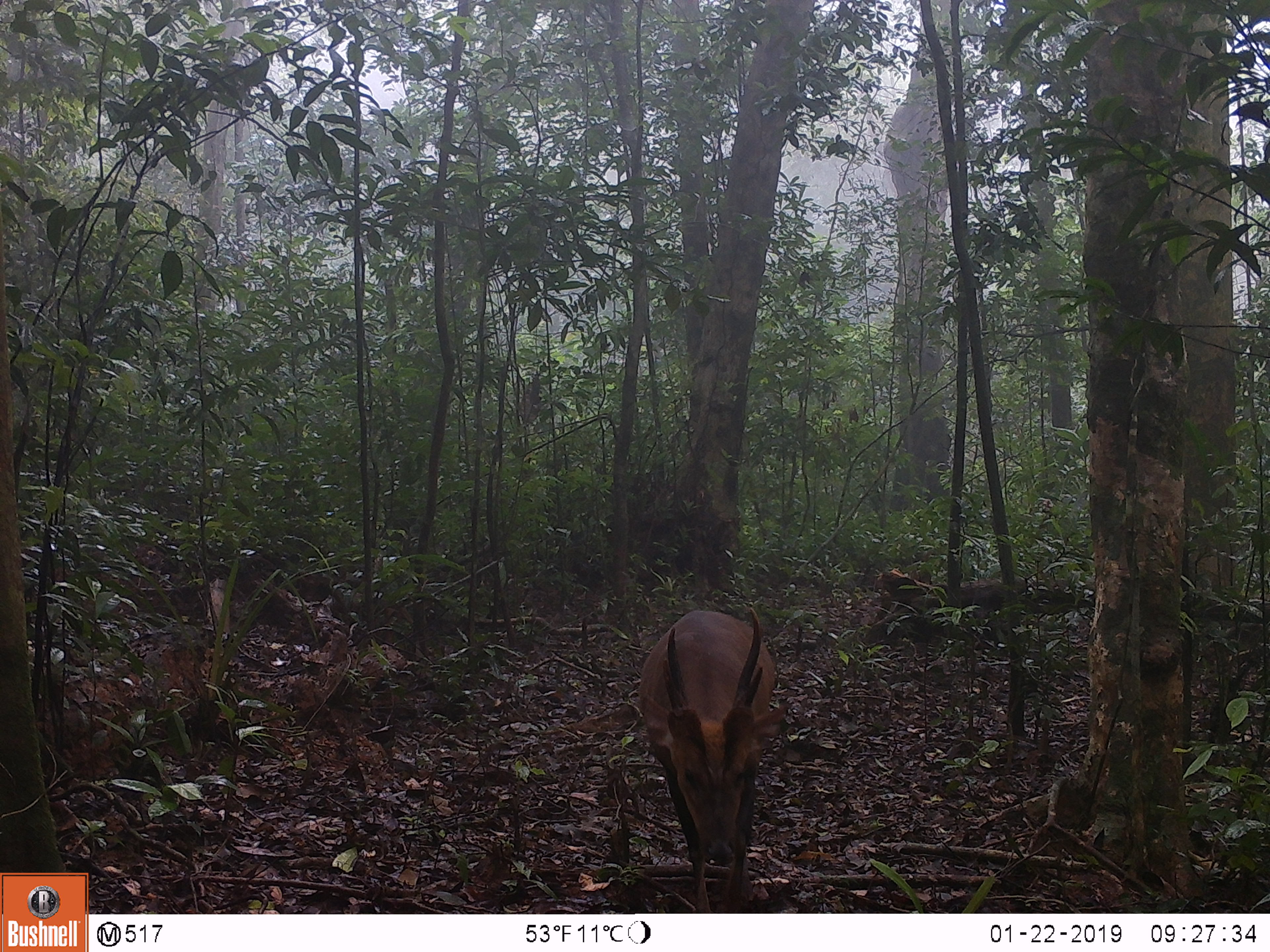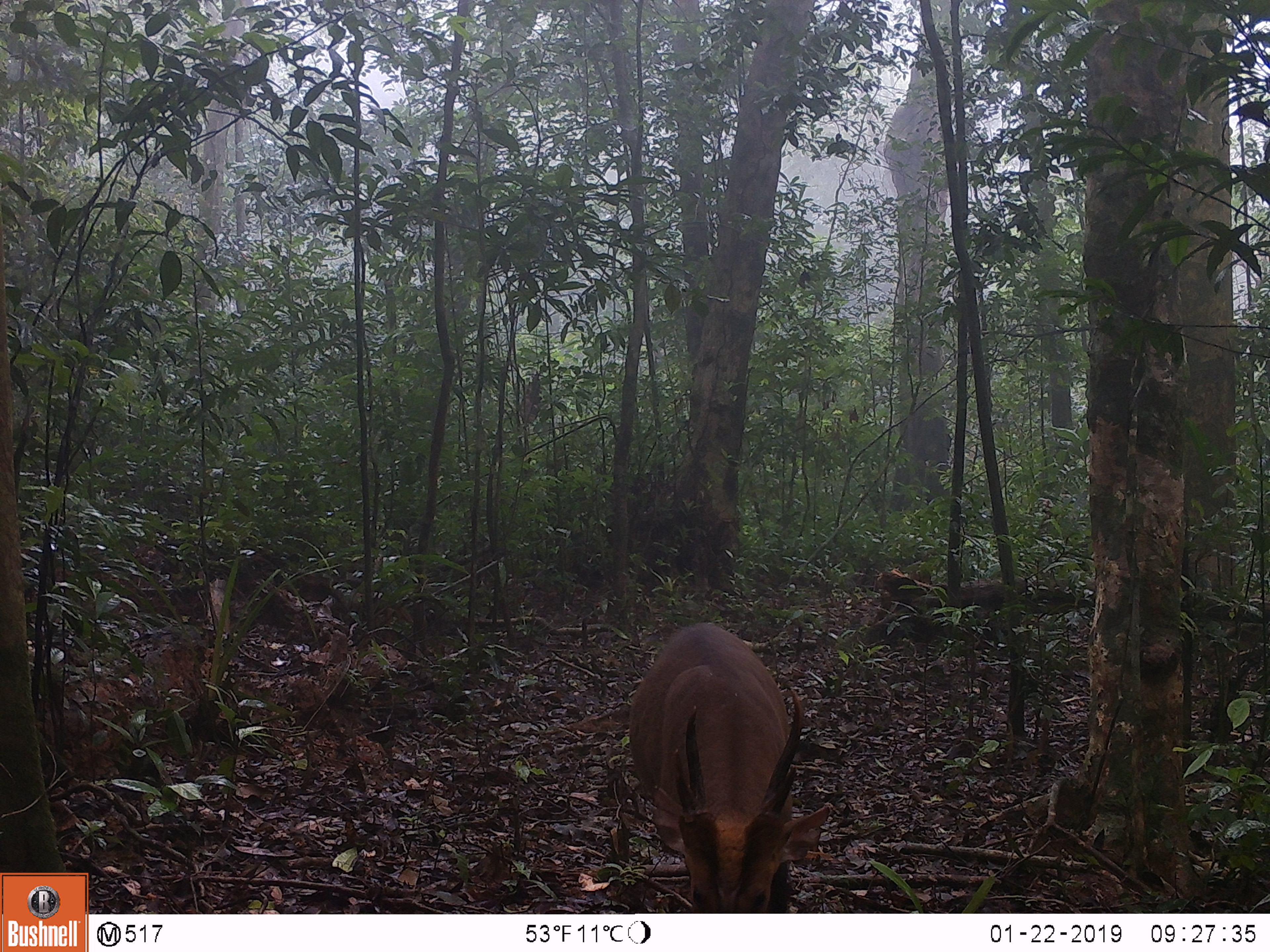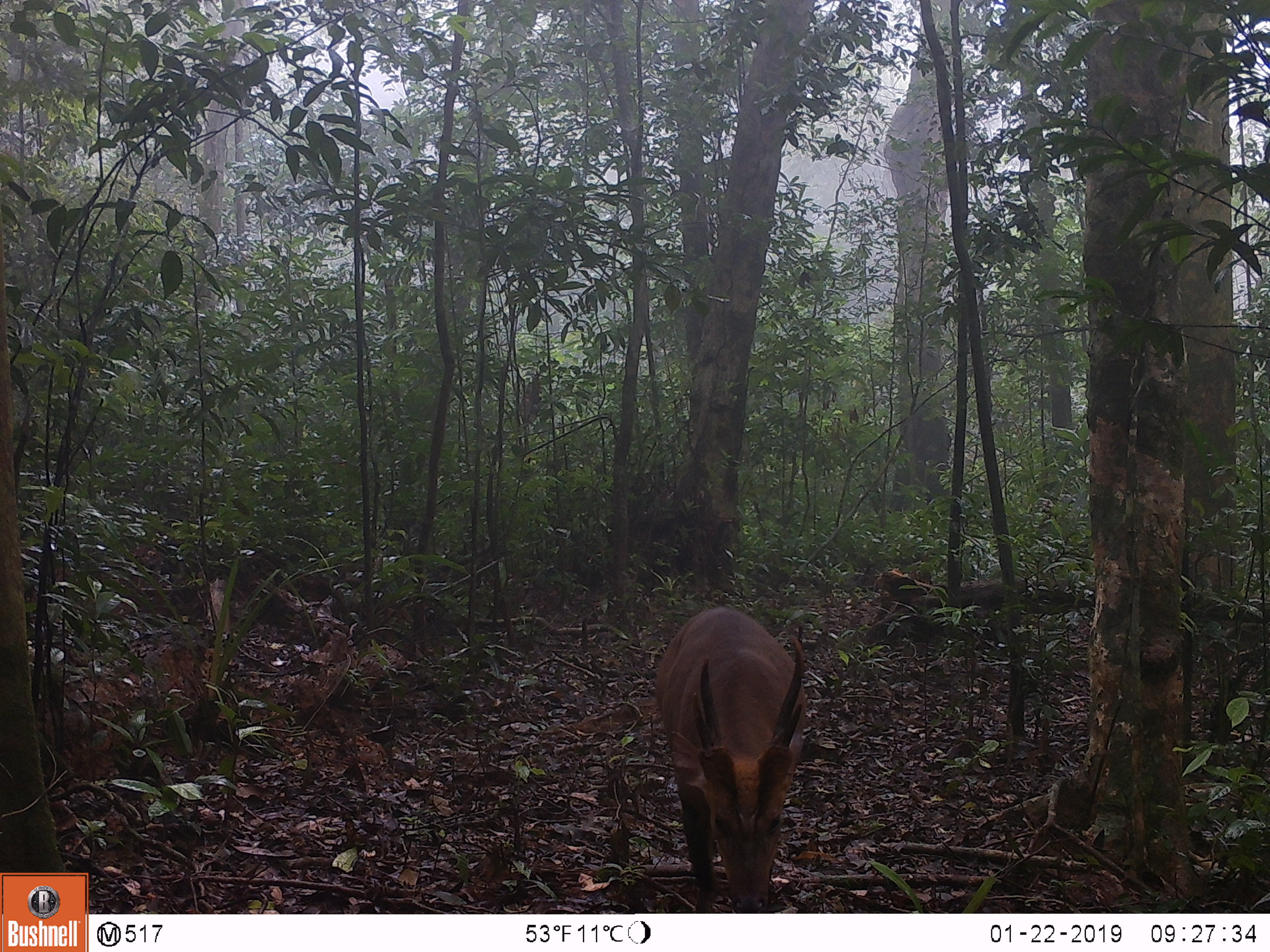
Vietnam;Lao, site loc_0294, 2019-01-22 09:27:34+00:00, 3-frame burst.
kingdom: Animalia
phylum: Chordata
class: Mammalia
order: Artiodactyla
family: Cervidae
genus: Muntiacus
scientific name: Muntiacus vuquangensis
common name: large-antlered muntjac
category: large antlered muntjac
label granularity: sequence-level